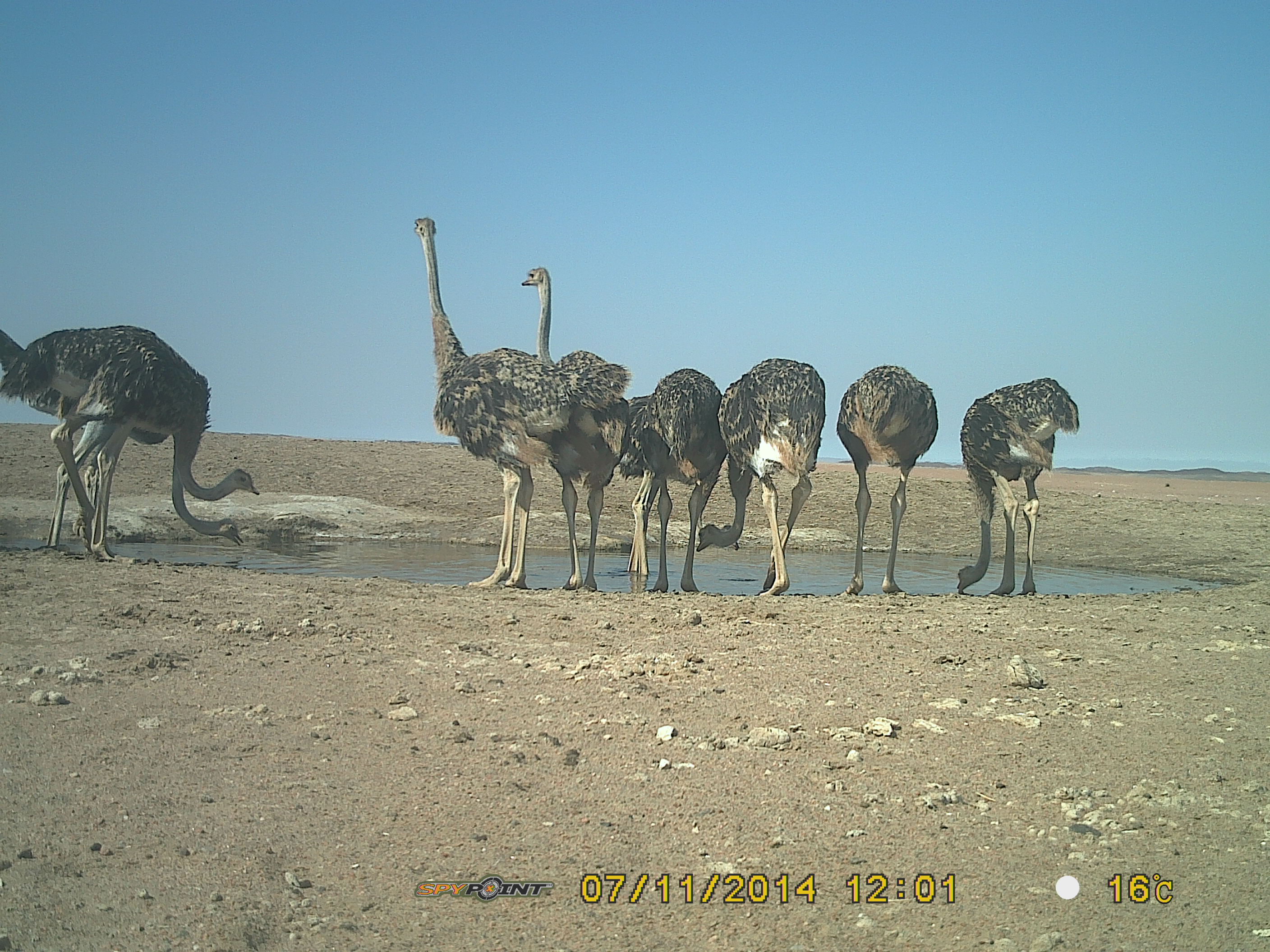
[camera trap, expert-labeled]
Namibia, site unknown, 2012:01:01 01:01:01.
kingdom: Animalia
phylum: Chordata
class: Aves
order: Struthioniformes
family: Struthionidae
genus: Struthio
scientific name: Struthio camelus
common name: common ostrich